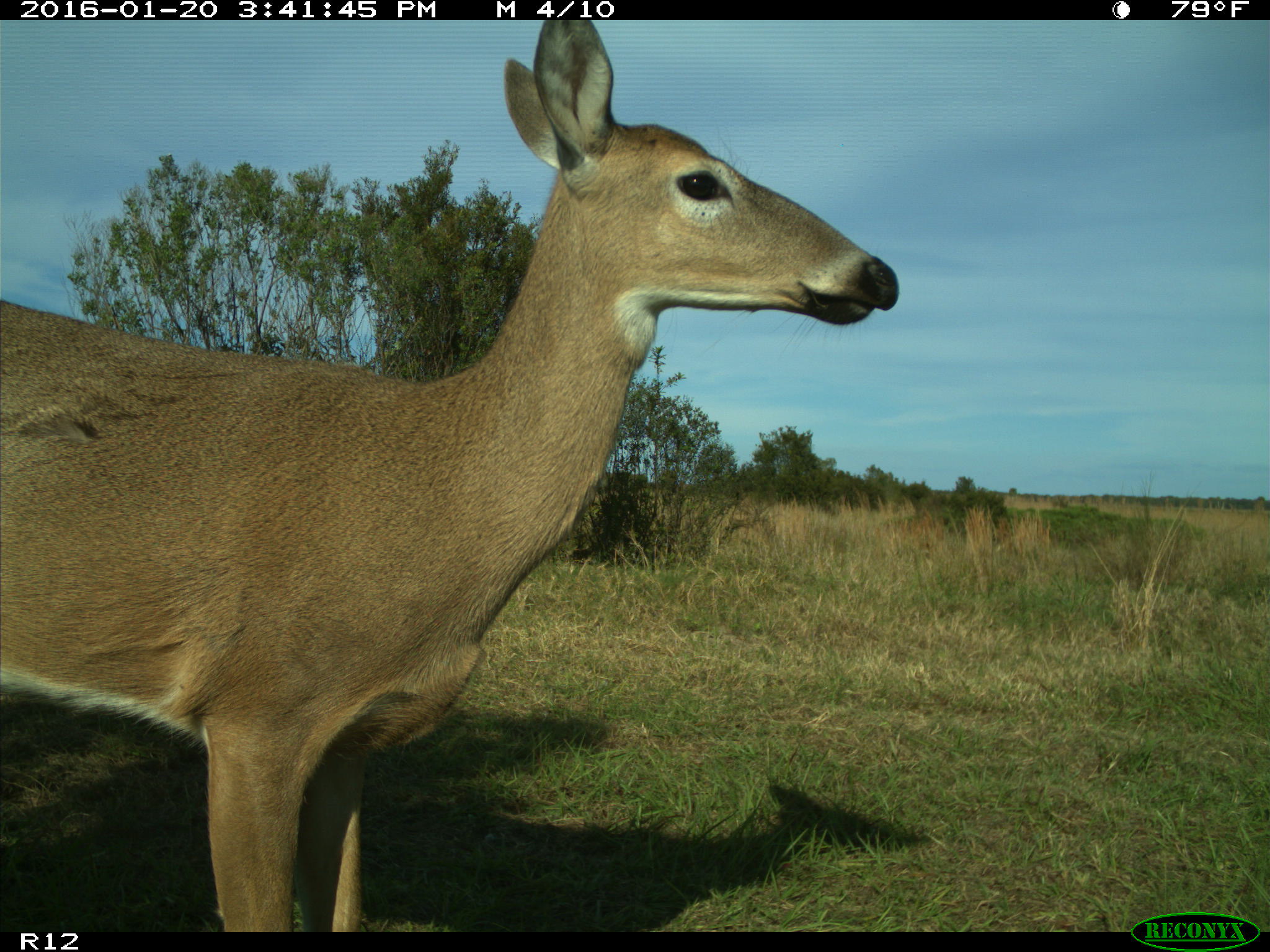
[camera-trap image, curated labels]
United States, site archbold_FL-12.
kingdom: Animalia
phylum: Chordata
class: Mammalia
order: Artiodactyla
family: Cervidae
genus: Odocoileus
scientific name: Odocoileus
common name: deer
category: unidentified deer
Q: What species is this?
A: Unidentified deer (deer) (Odocoileus).